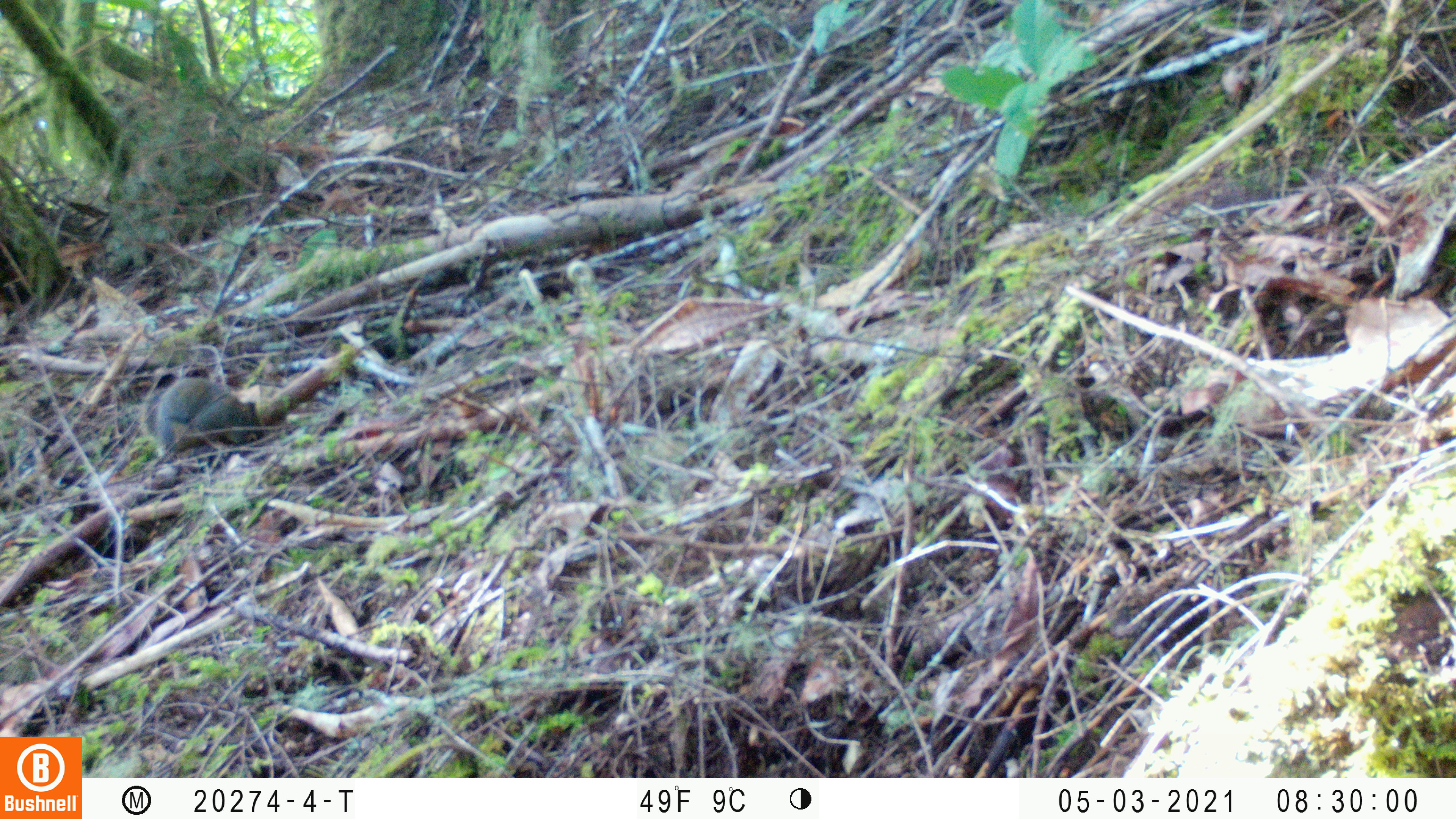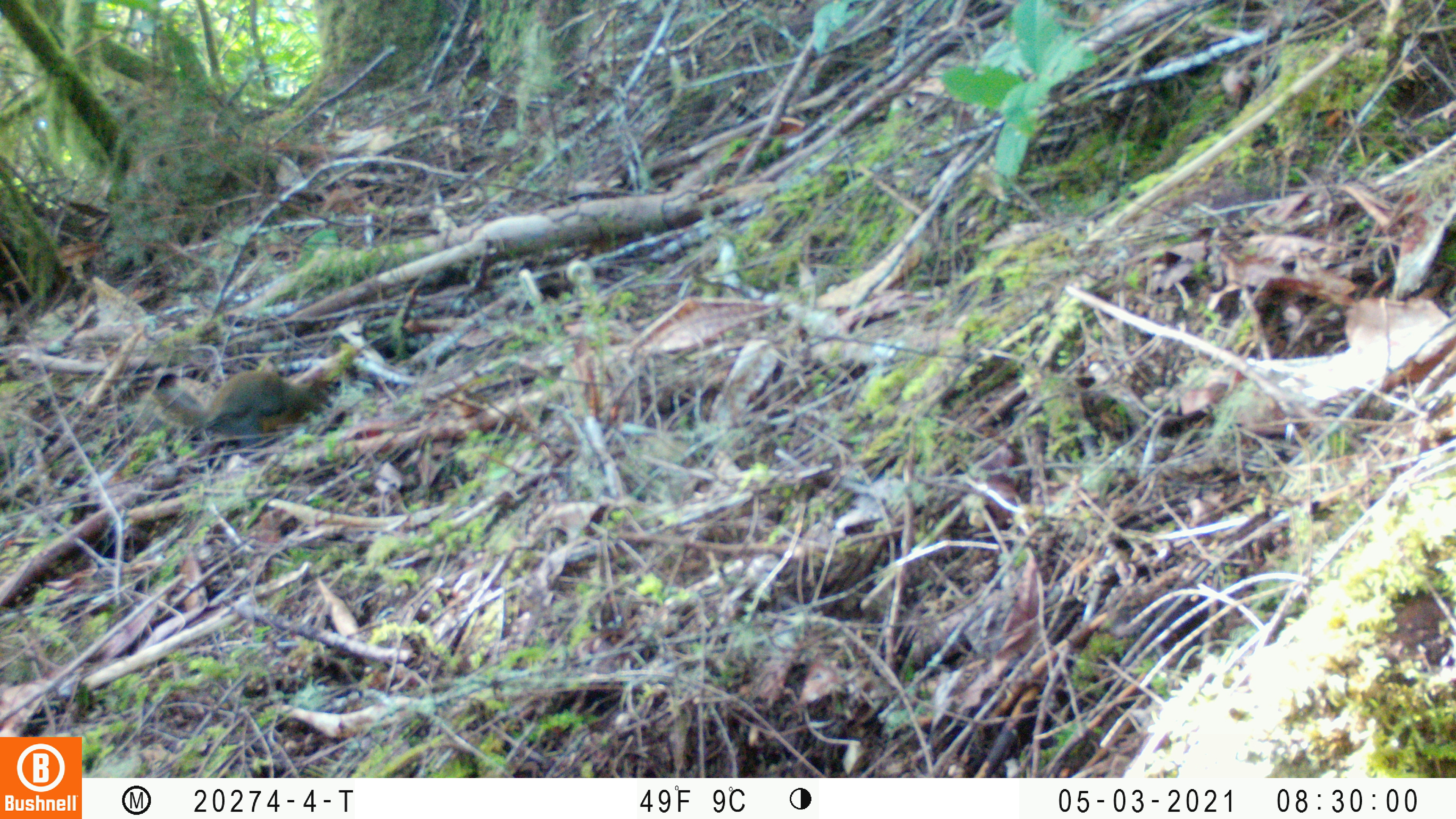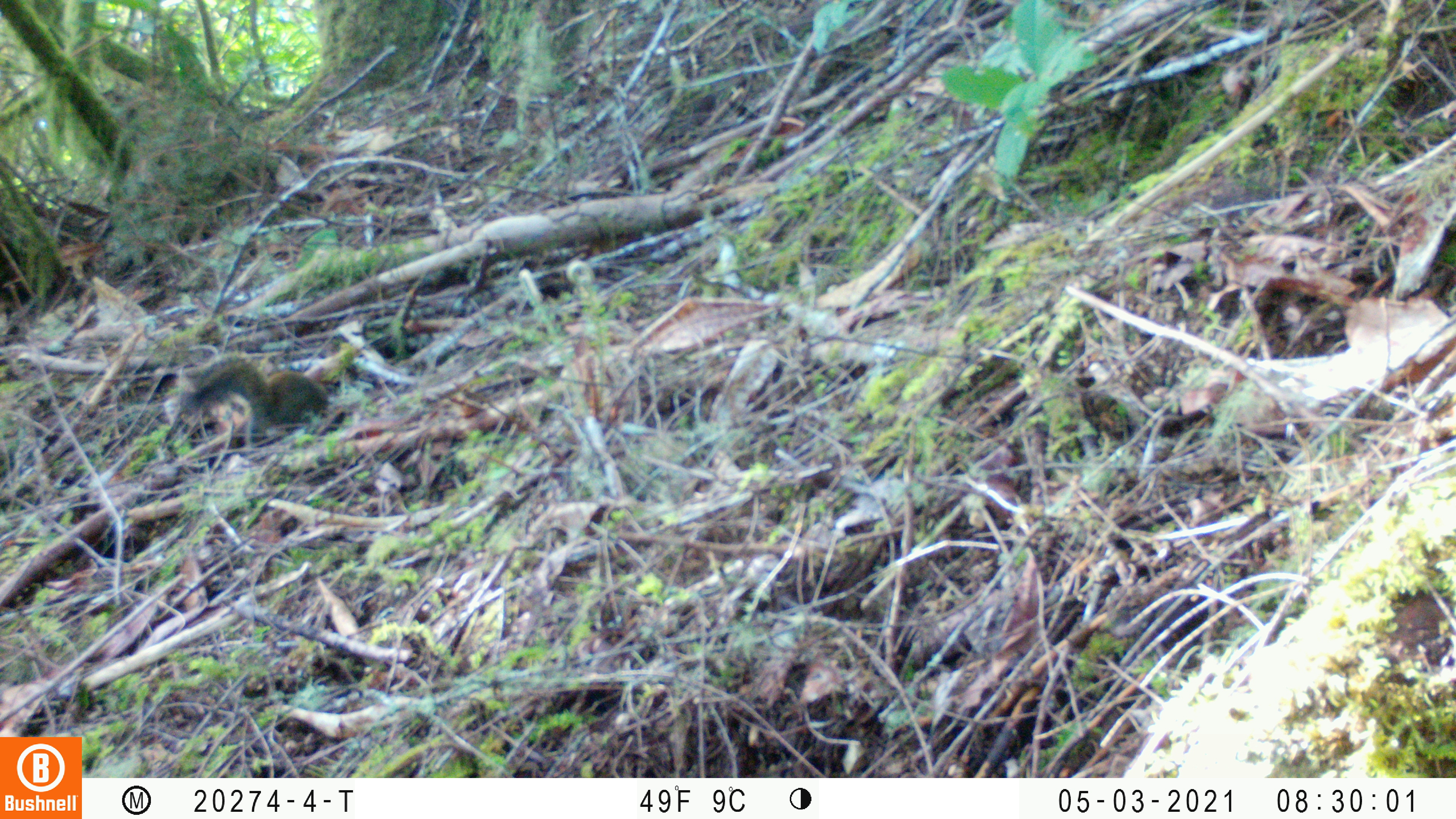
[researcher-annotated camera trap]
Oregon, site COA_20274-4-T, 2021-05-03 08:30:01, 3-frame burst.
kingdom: Animalia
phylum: Chordata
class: Mammalia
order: Rodentia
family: Sciuridae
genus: Tamiasciurus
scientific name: Tamiasciurus douglasii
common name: douglas squirrel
Douglas squirrel (Tamiasciurus douglasii).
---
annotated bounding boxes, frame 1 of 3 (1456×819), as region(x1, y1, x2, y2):
douglas squirrel: region(132, 366, 270, 461)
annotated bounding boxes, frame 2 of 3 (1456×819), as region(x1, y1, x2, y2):
douglas squirrel: region(148, 366, 339, 455)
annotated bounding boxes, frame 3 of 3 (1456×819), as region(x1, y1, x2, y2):
douglas squirrel: region(165, 349, 337, 450)